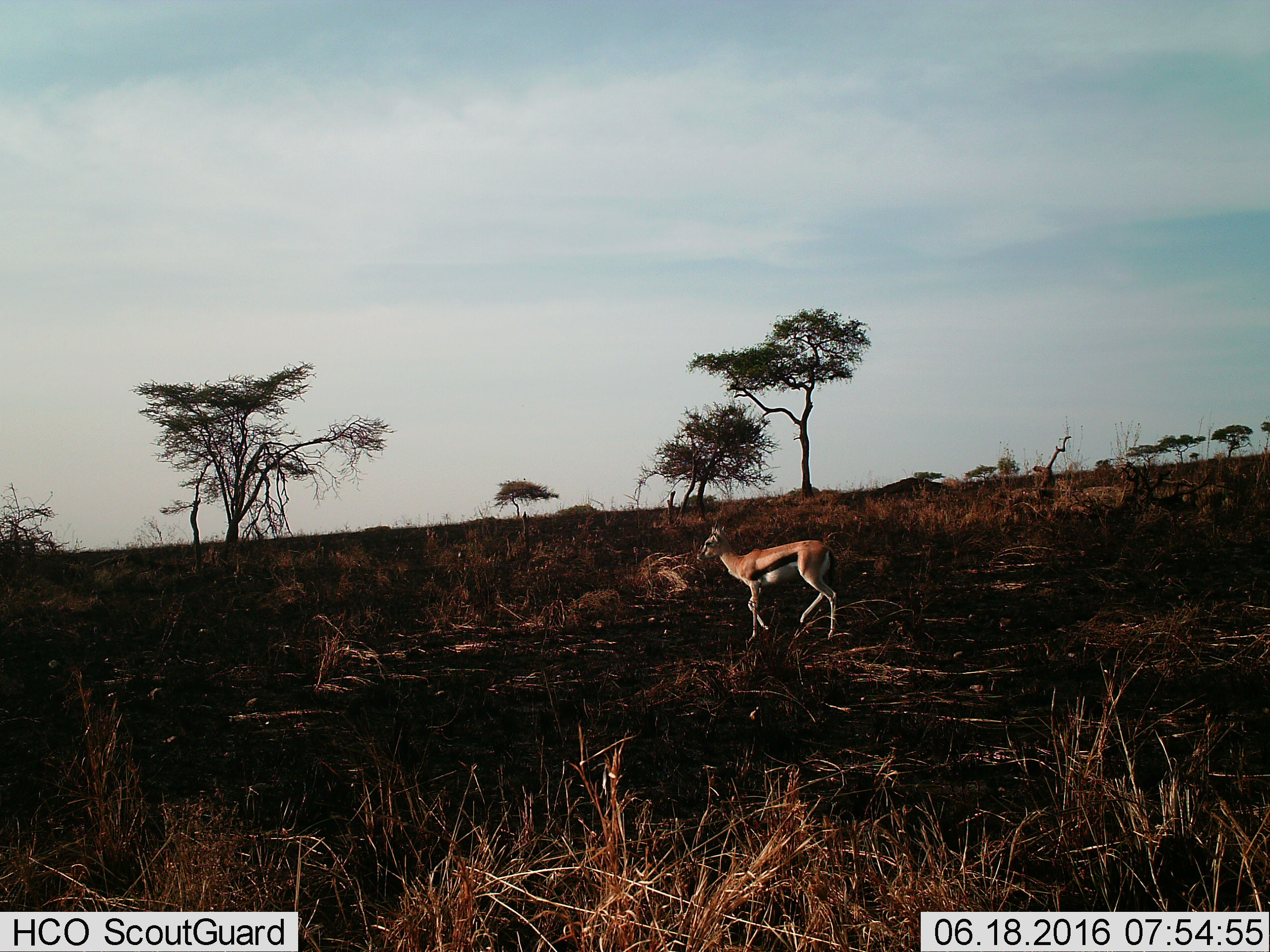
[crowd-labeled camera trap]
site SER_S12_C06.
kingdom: Animalia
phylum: Chordata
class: Mammalia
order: Artiodactyla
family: Bovidae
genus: Eudorcas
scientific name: Eudorcas thomsonii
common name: thomson's gazelle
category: gazellethomsons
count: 1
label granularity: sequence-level